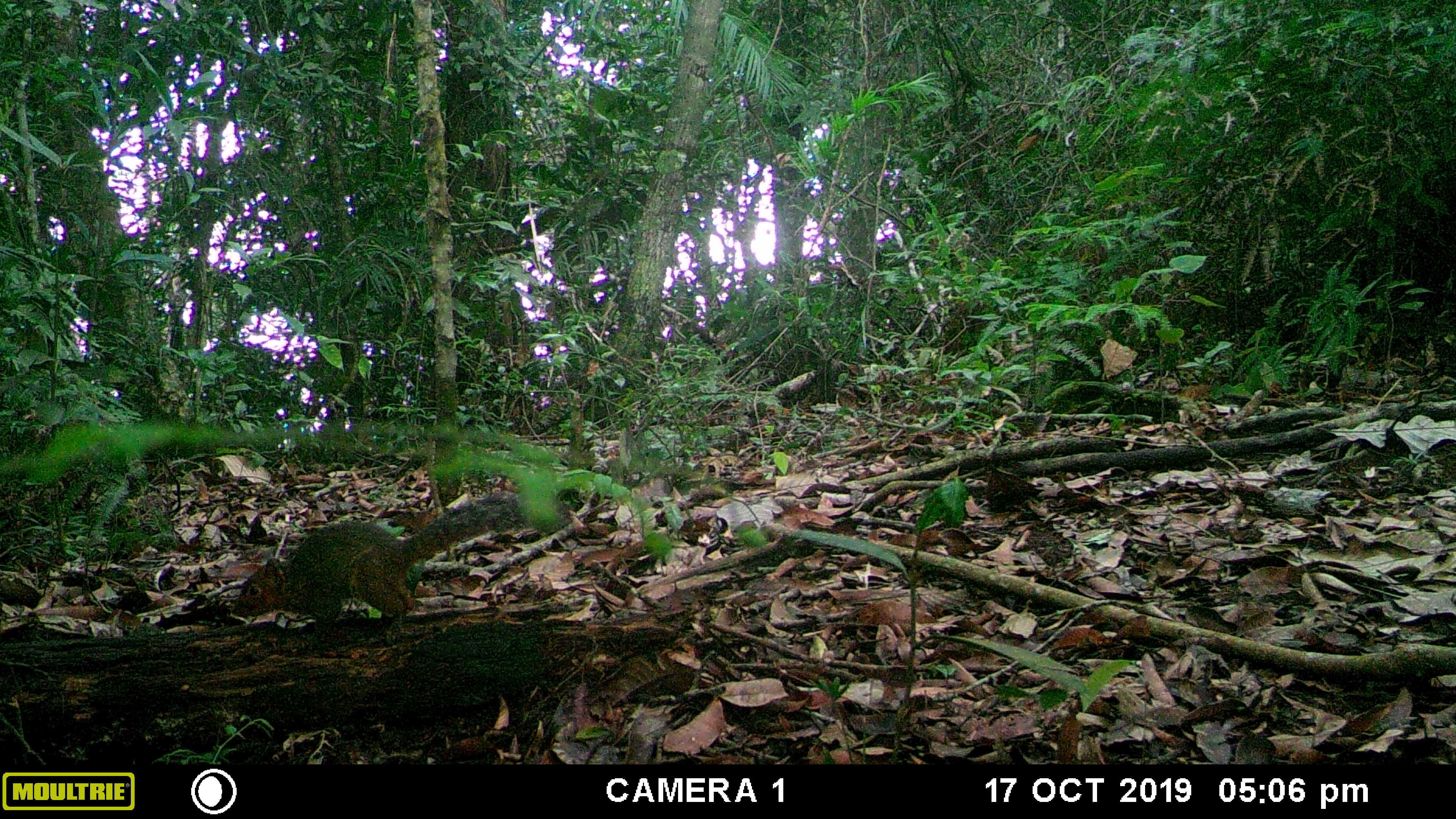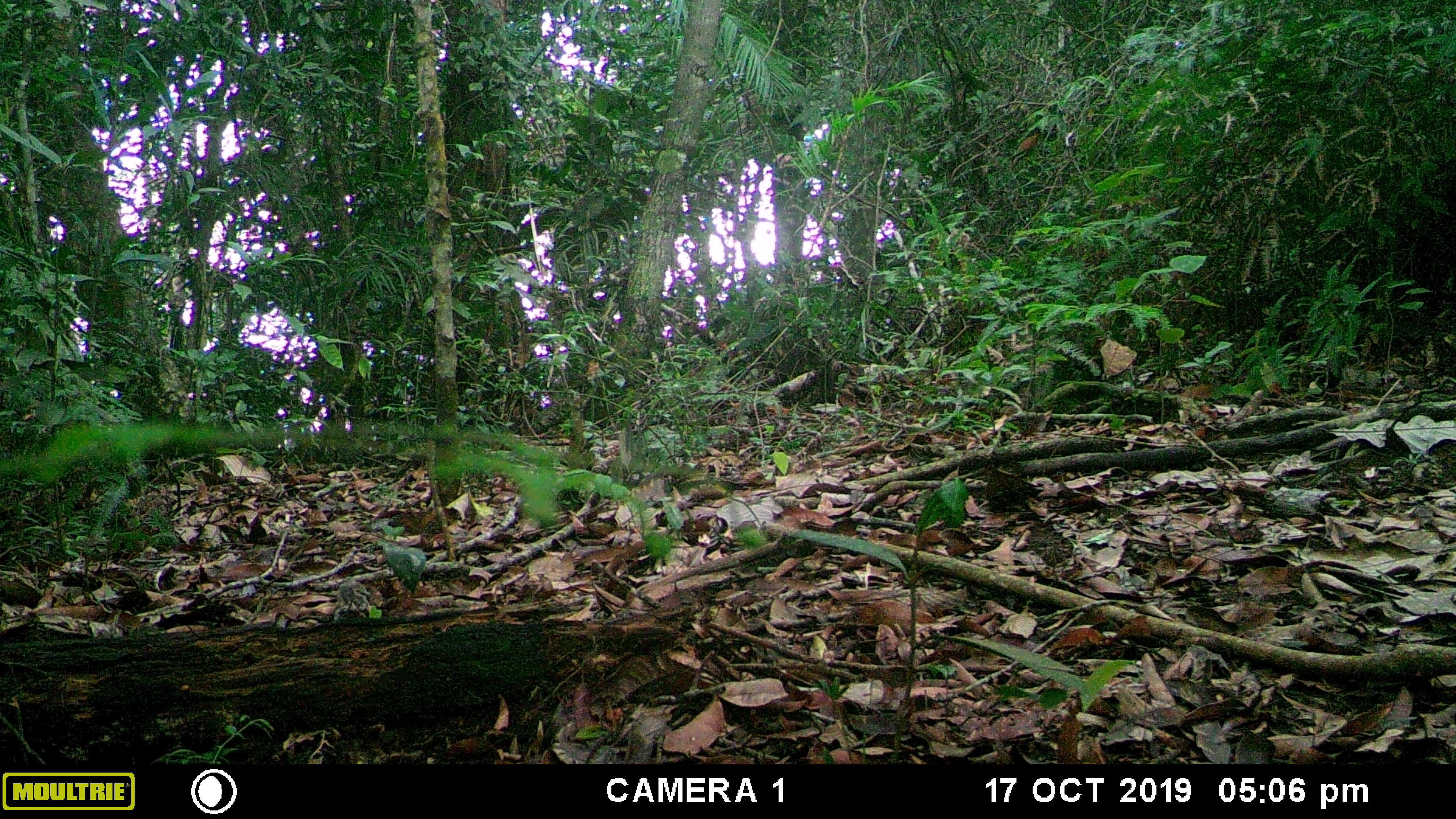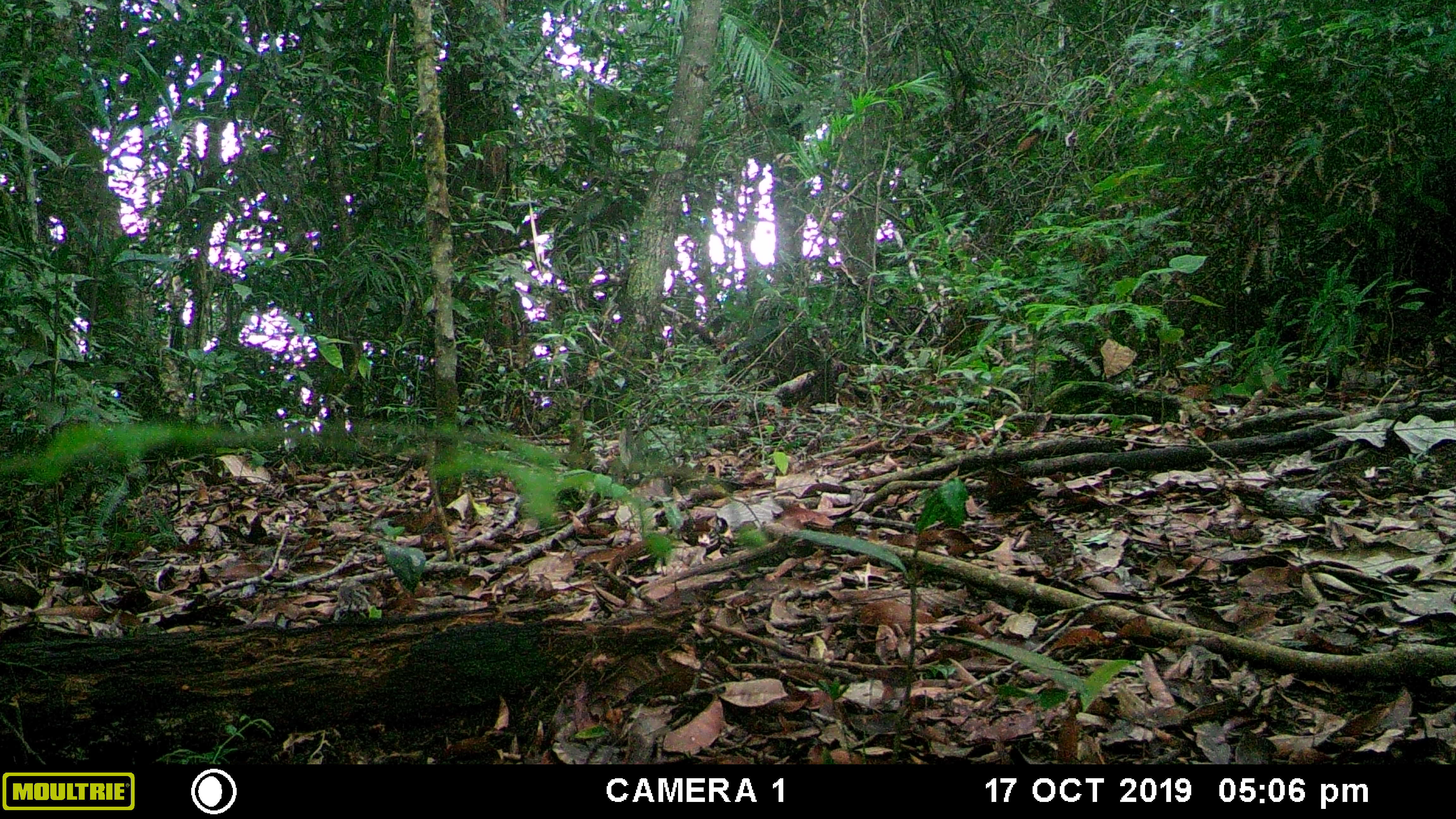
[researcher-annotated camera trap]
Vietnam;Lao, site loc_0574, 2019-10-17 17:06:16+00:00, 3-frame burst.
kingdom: Animalia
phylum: Chordata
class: Mammalia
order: Rodentia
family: Sciuridae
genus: Dremomys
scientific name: Dremomys rufigenis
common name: red-cheeked squirrel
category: red cheeked squirrel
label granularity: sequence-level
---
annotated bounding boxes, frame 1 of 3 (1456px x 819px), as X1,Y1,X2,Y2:
red cheeked squirrel: 231,489,573,629